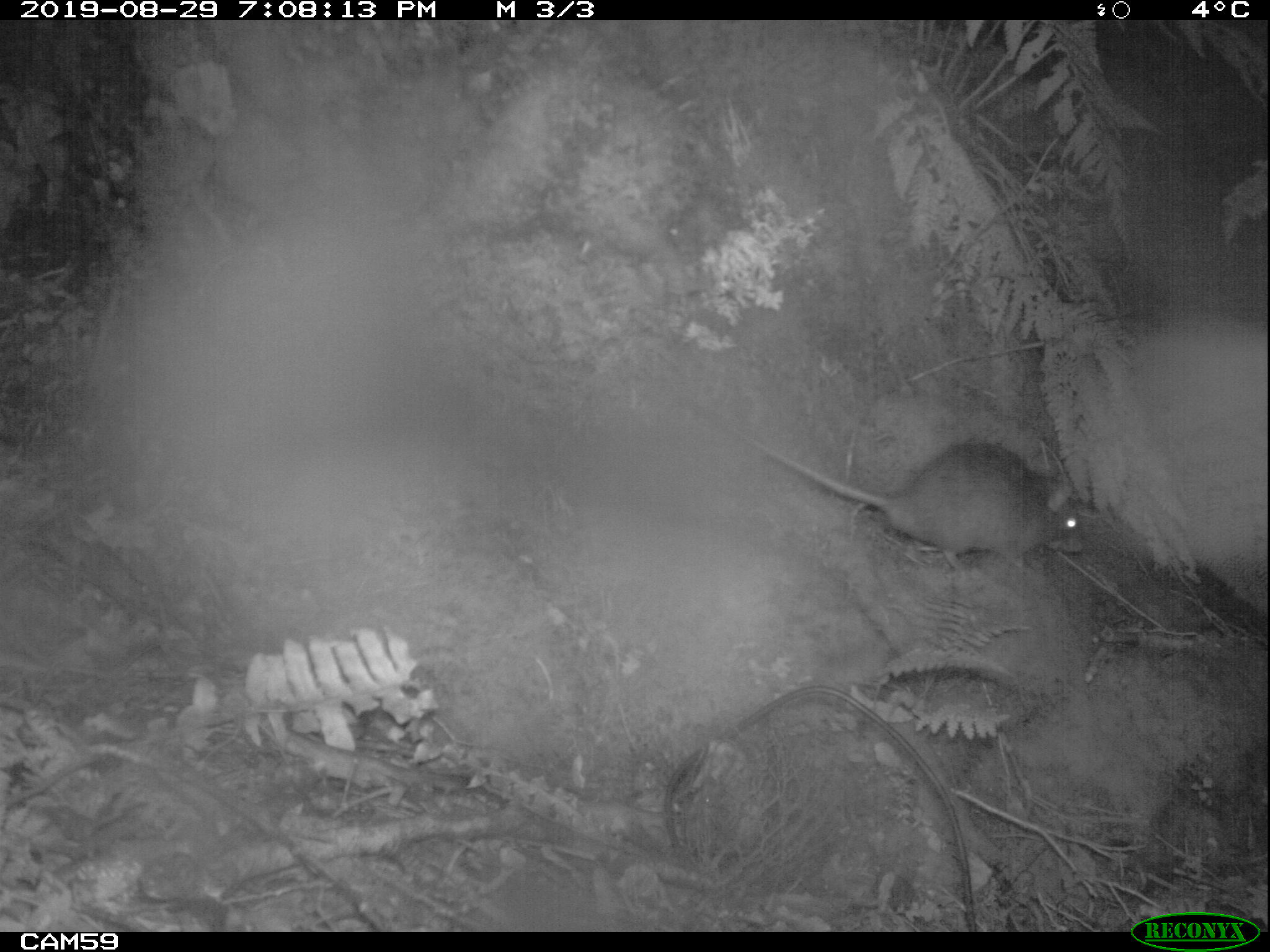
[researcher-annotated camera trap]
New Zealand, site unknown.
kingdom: Animalia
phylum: Chordata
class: Mammalia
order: Rodentia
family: Muridae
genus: Rattus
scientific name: Rattus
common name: rat